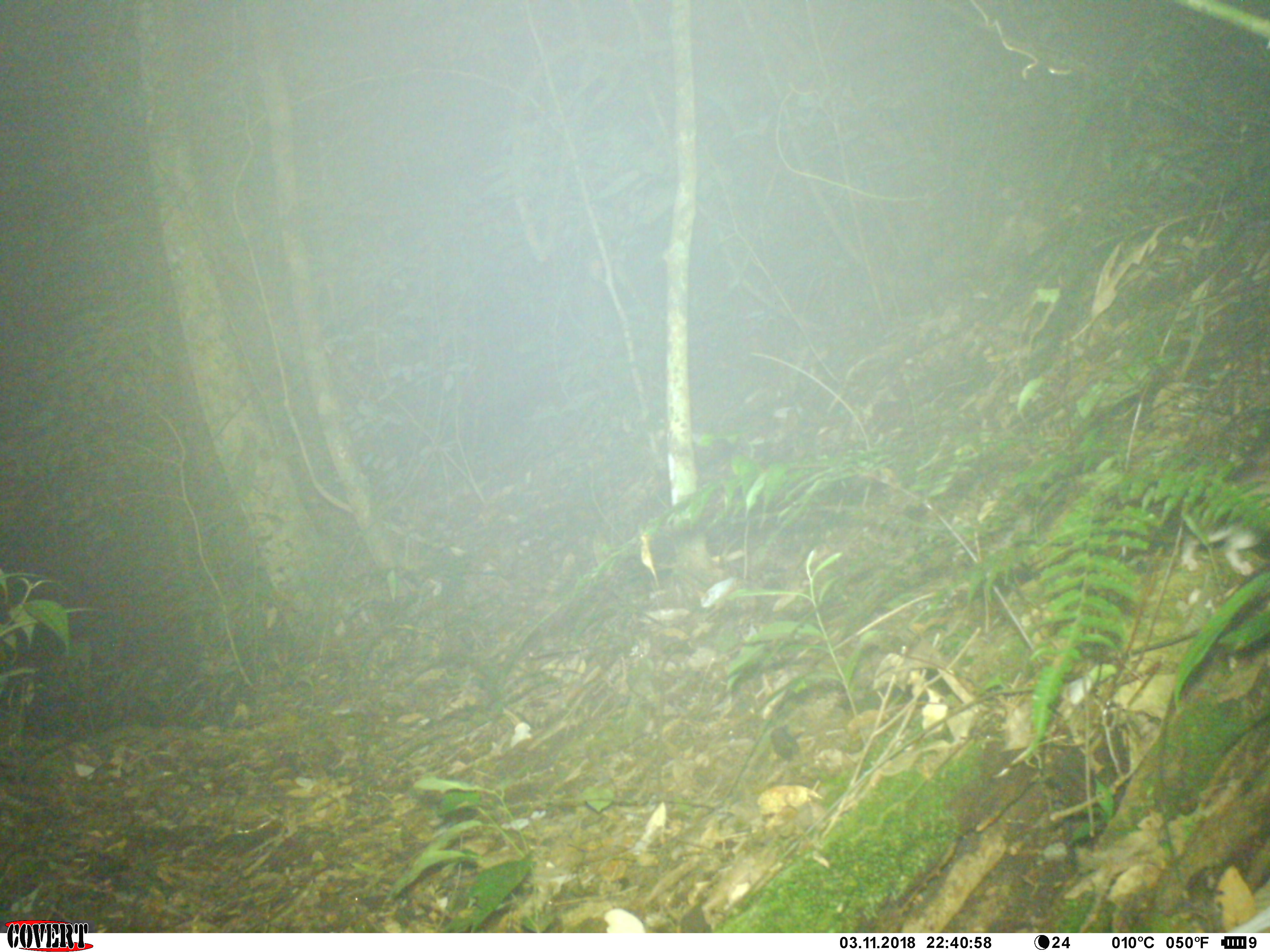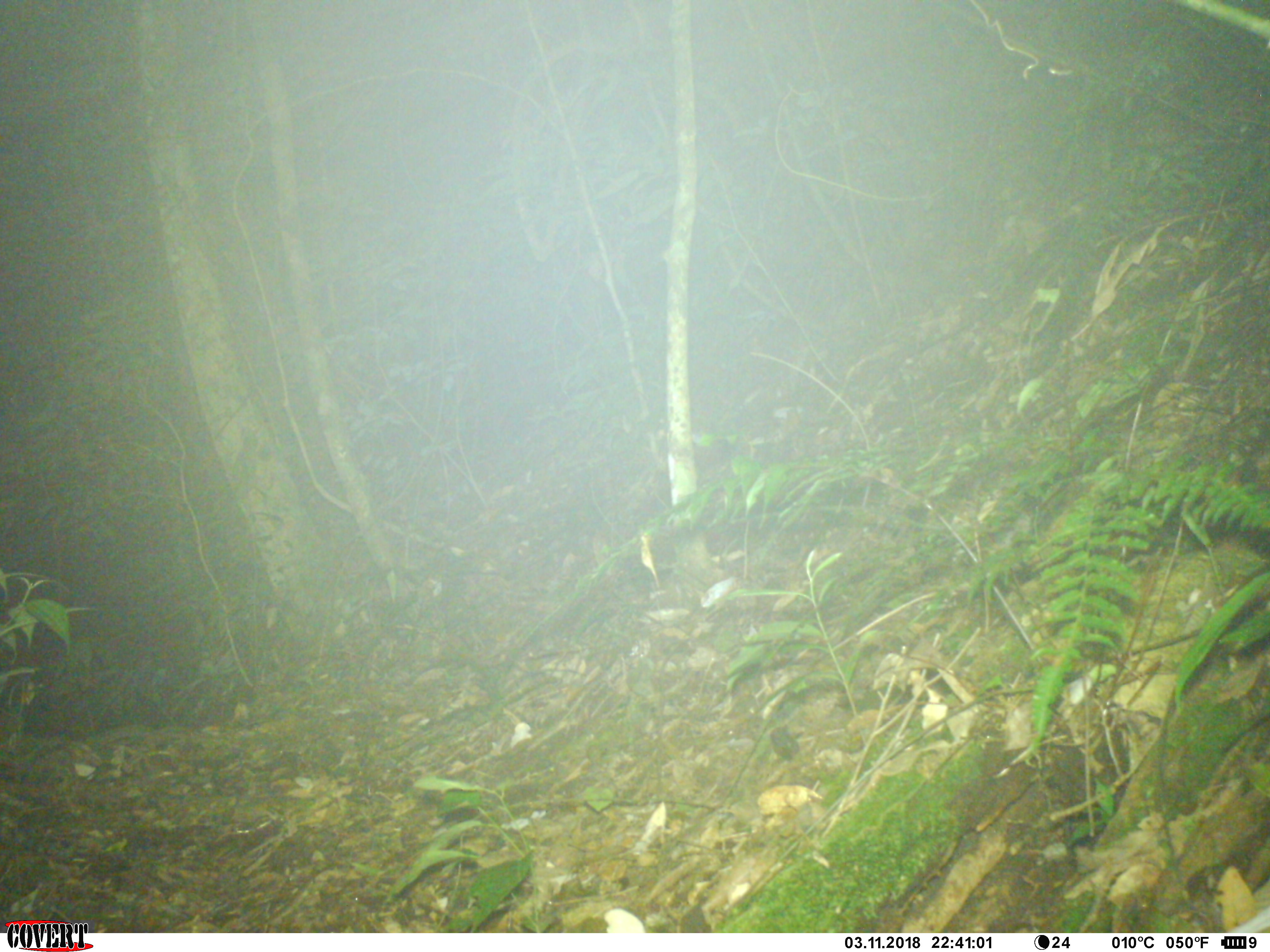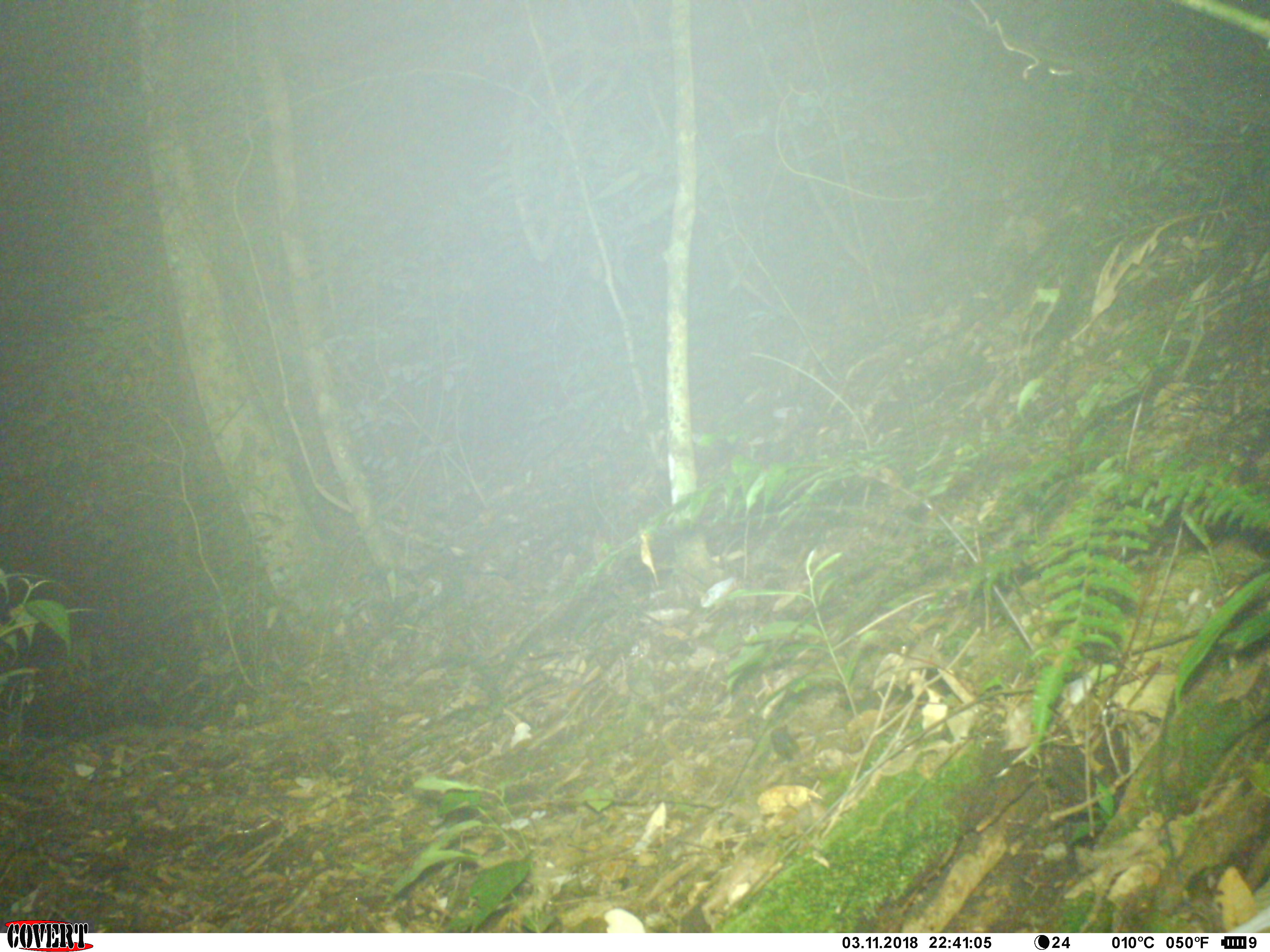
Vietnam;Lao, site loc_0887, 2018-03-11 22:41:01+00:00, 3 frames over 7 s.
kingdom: Animalia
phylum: Chordata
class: Mammalia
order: Rodentia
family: Muridae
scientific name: Muridae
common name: old-world mice and rats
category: unidentified murid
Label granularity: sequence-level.